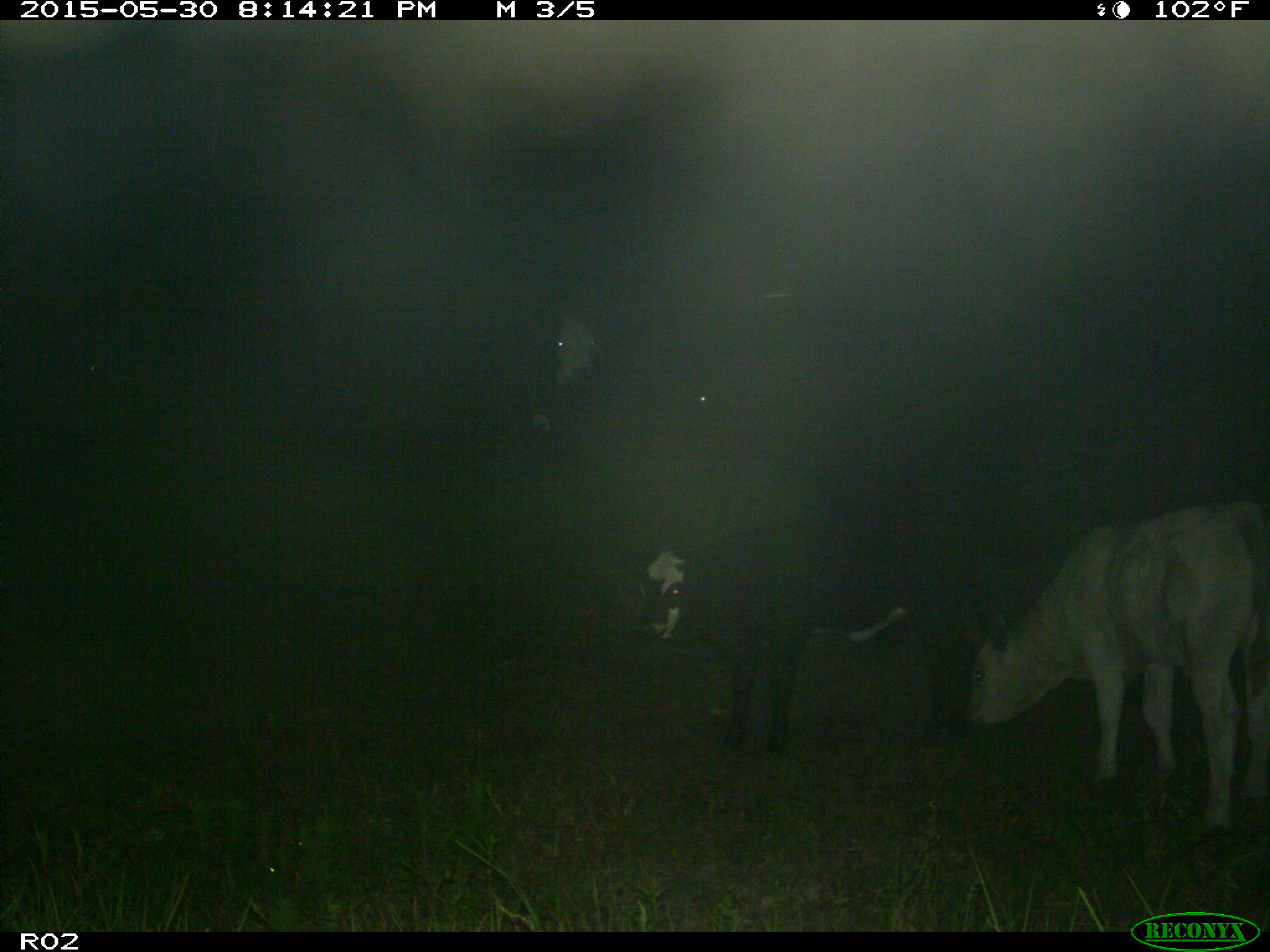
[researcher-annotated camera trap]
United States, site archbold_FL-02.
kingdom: Animalia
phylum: Chordata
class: Mammalia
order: Artiodactyla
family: Bovidae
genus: Bos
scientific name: Bos taurus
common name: domestic cow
Bos taurus (domestic cow).